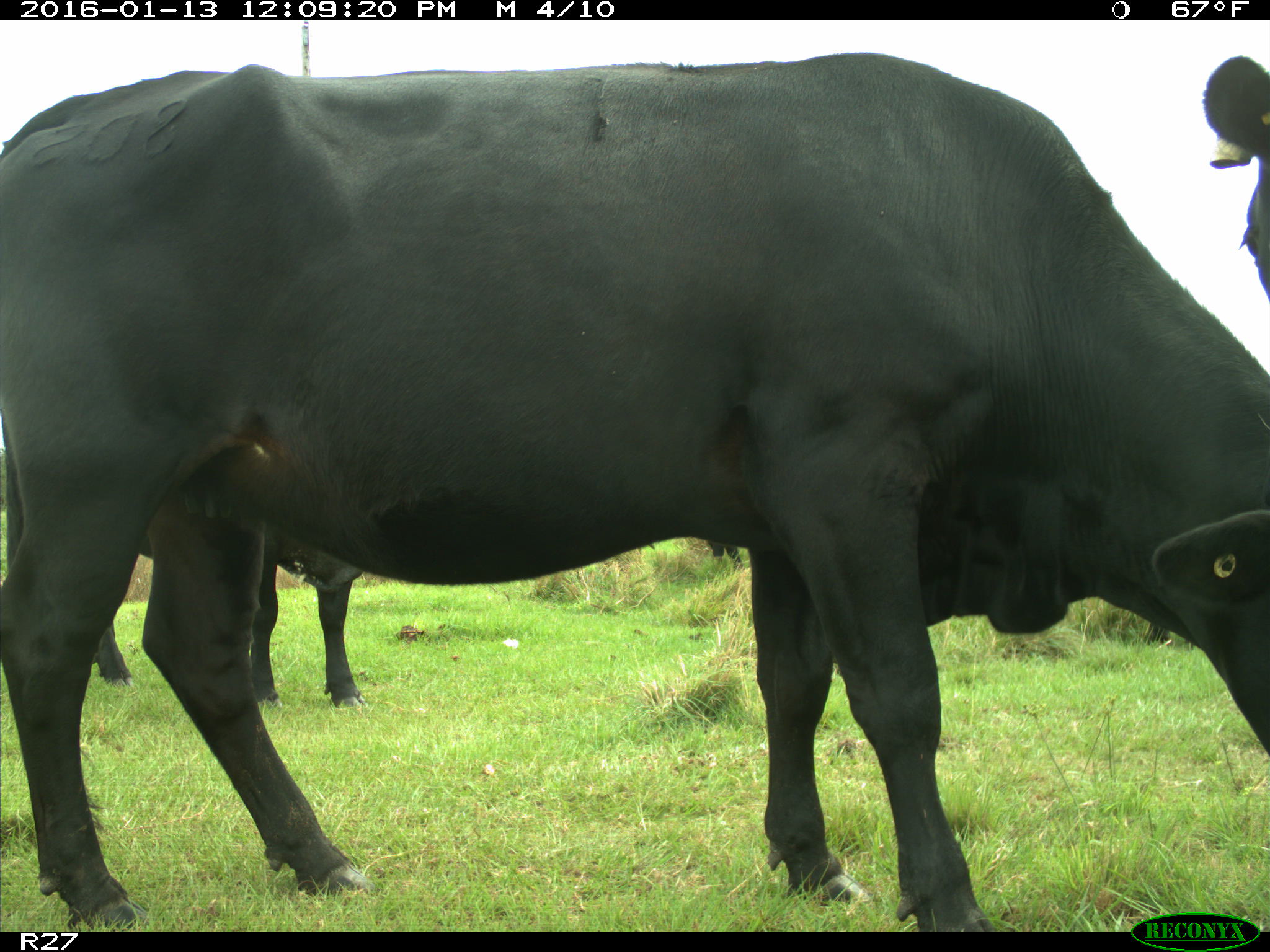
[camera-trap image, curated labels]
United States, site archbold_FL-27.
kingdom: Animalia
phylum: Chordata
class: Mammalia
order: Artiodactyla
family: Bovidae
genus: Bos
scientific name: Bos taurus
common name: domestic cow